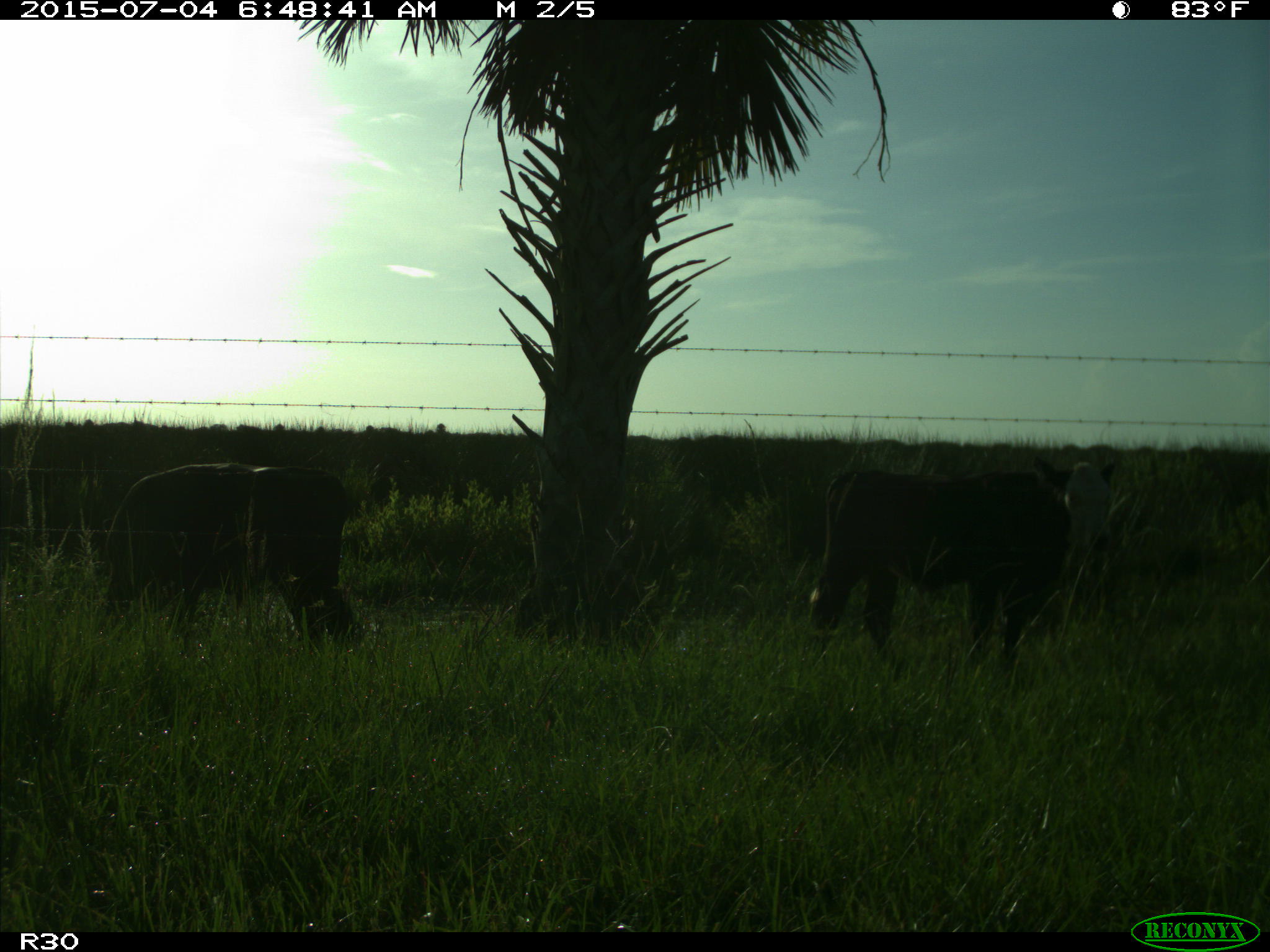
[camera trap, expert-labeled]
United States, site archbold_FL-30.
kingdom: Animalia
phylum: Chordata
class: Mammalia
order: Artiodactyla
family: Bovidae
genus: Bos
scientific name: Bos taurus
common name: domestic cow